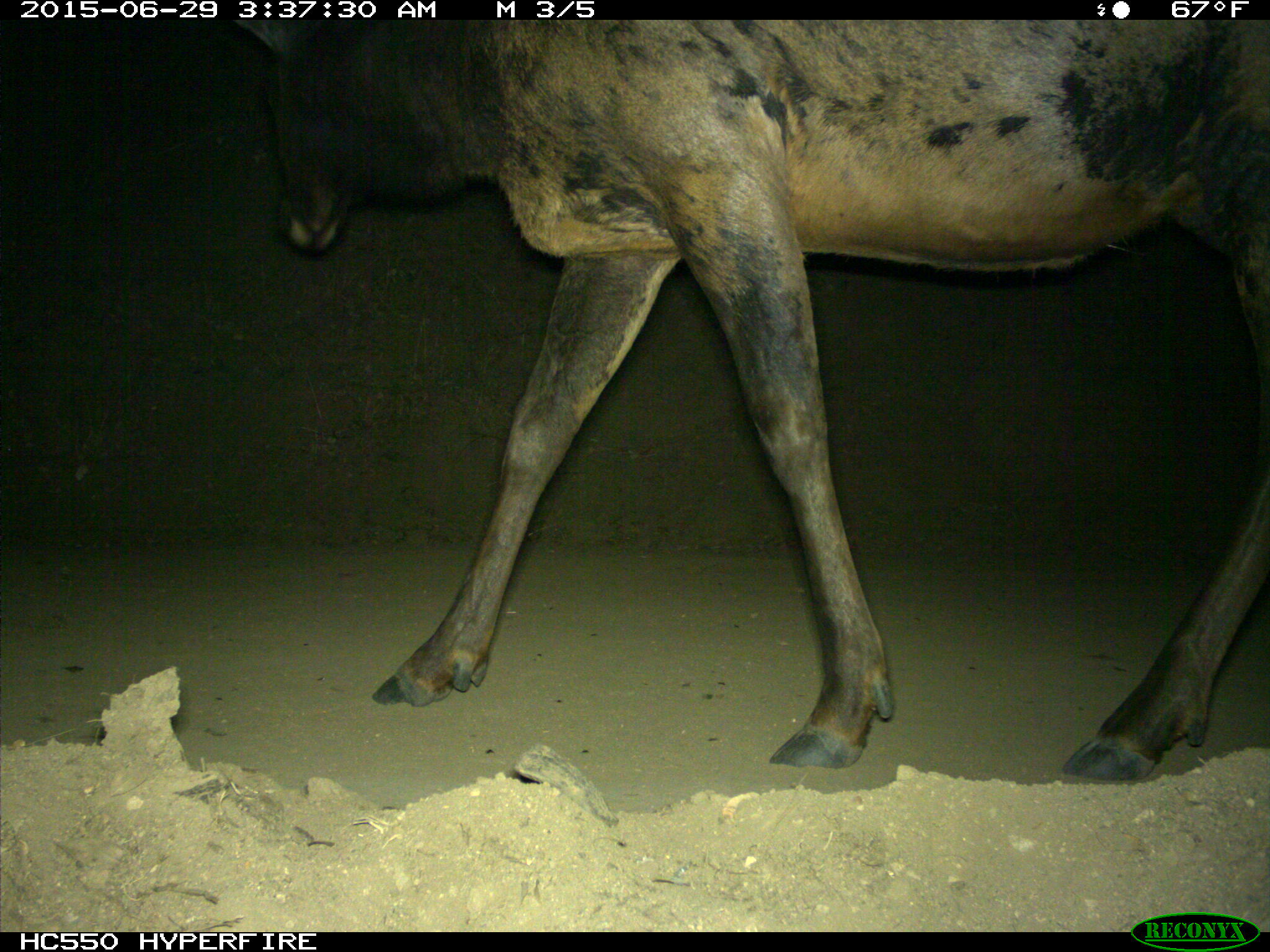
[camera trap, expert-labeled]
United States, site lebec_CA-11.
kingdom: Animalia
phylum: Chordata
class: Mammalia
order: Artiodactyla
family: Cervidae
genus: Cervus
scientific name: Cervus canadensis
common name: elk